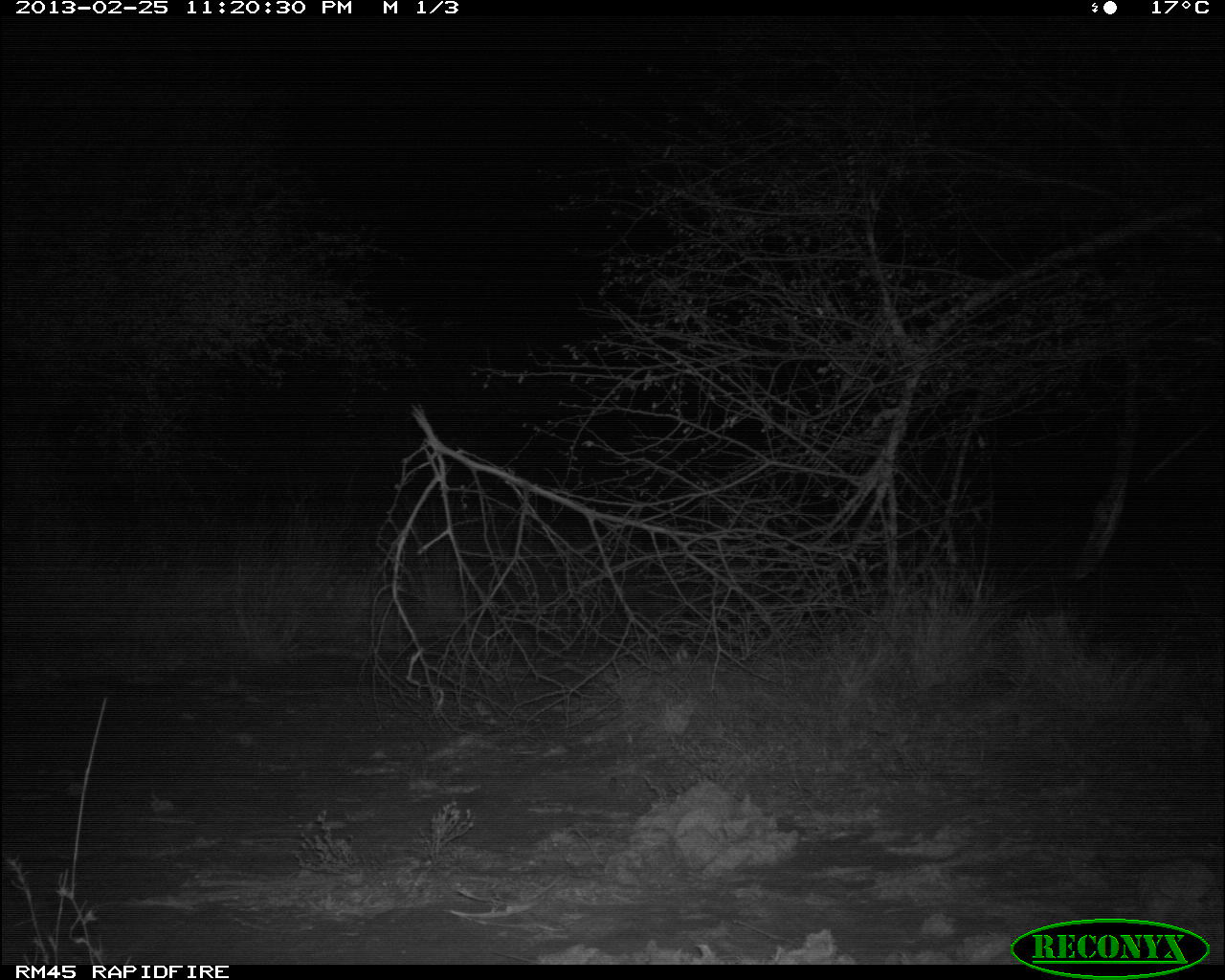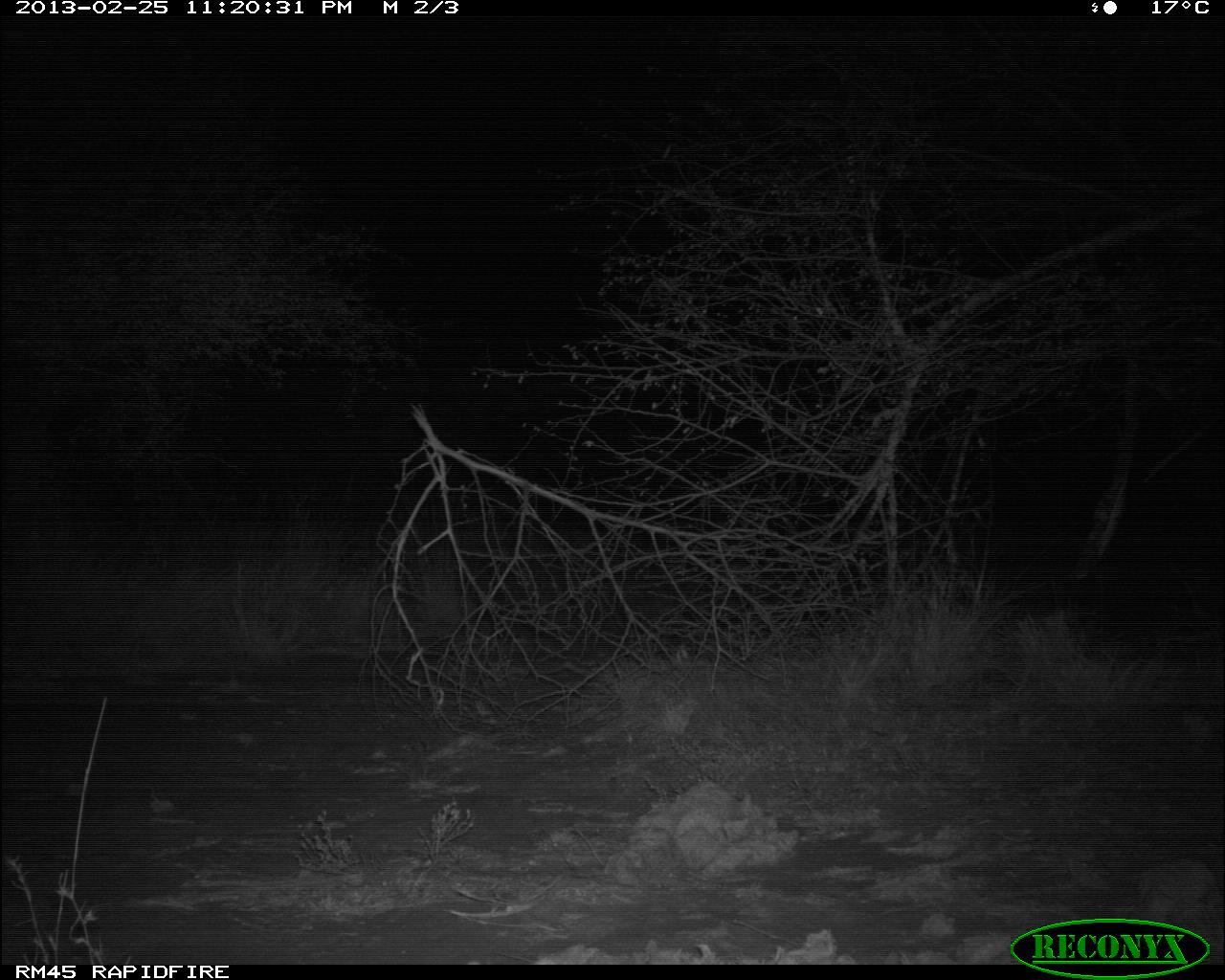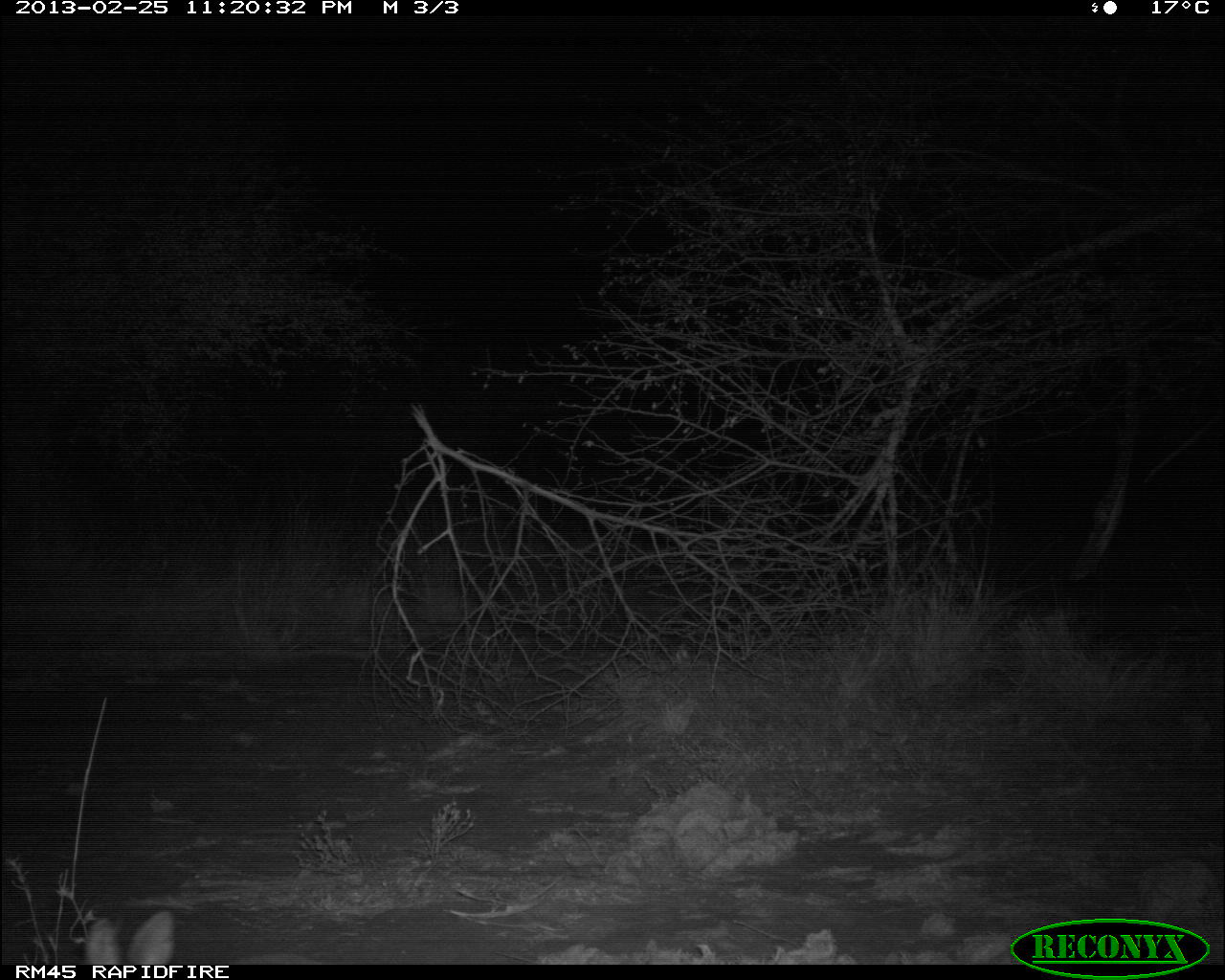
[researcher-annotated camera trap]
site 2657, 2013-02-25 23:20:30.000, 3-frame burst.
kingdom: Animalia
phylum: Chordata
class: Mammalia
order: Lagomorpha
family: Leporidae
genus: Lepus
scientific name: Lepus saxatilis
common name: scrub hare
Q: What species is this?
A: Lepus saxatilis (scrub hare).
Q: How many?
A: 1.